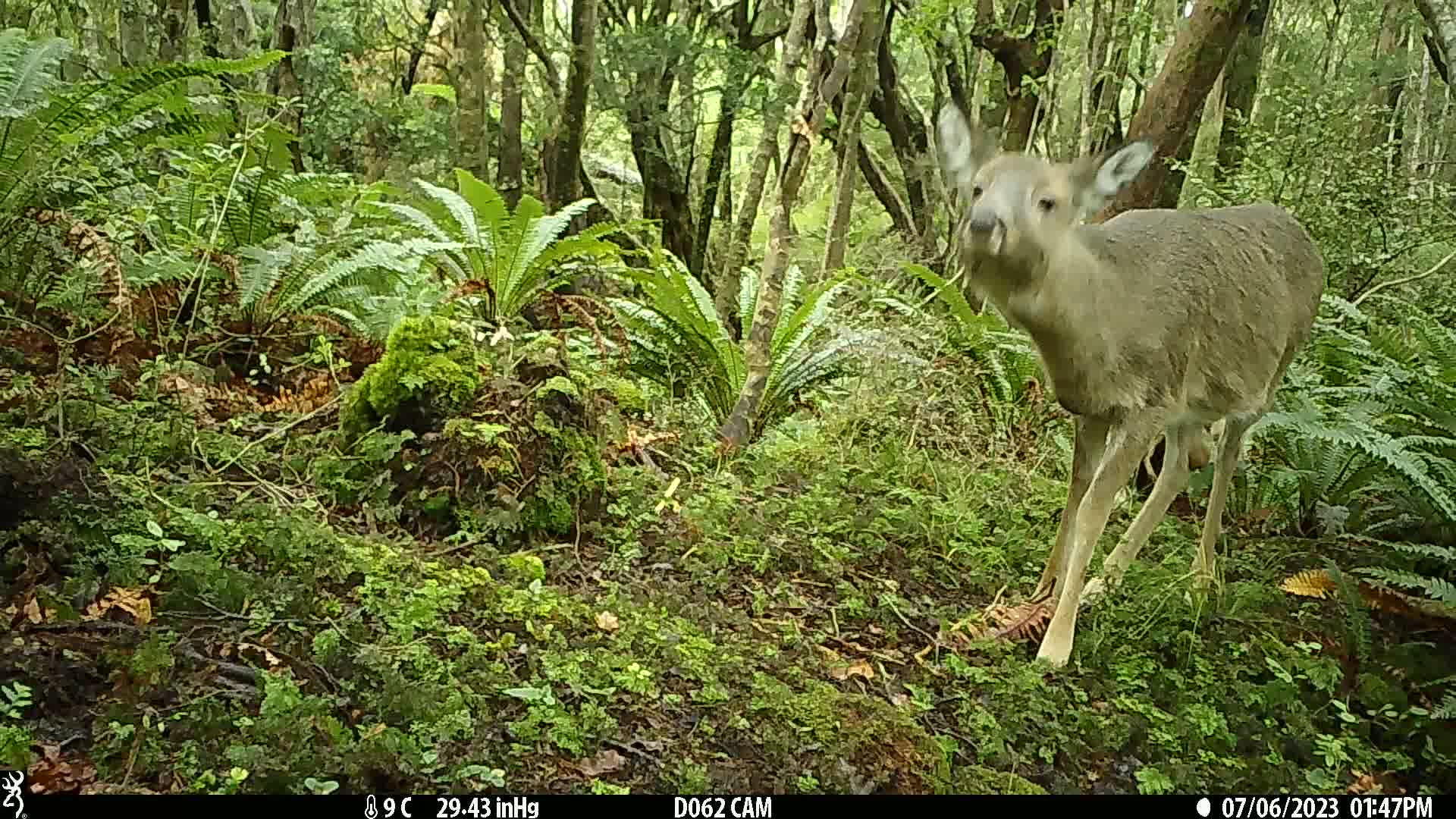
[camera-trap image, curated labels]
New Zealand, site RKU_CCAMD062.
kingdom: Animalia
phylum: Chordata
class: Mammalia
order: Artiodactyla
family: Cervidae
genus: Odocoileus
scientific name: Odocoileus virginianus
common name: white-tailed deer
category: white tailed deer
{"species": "white tailed deer (white-tailed deer) (Odocoileus virginianus)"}